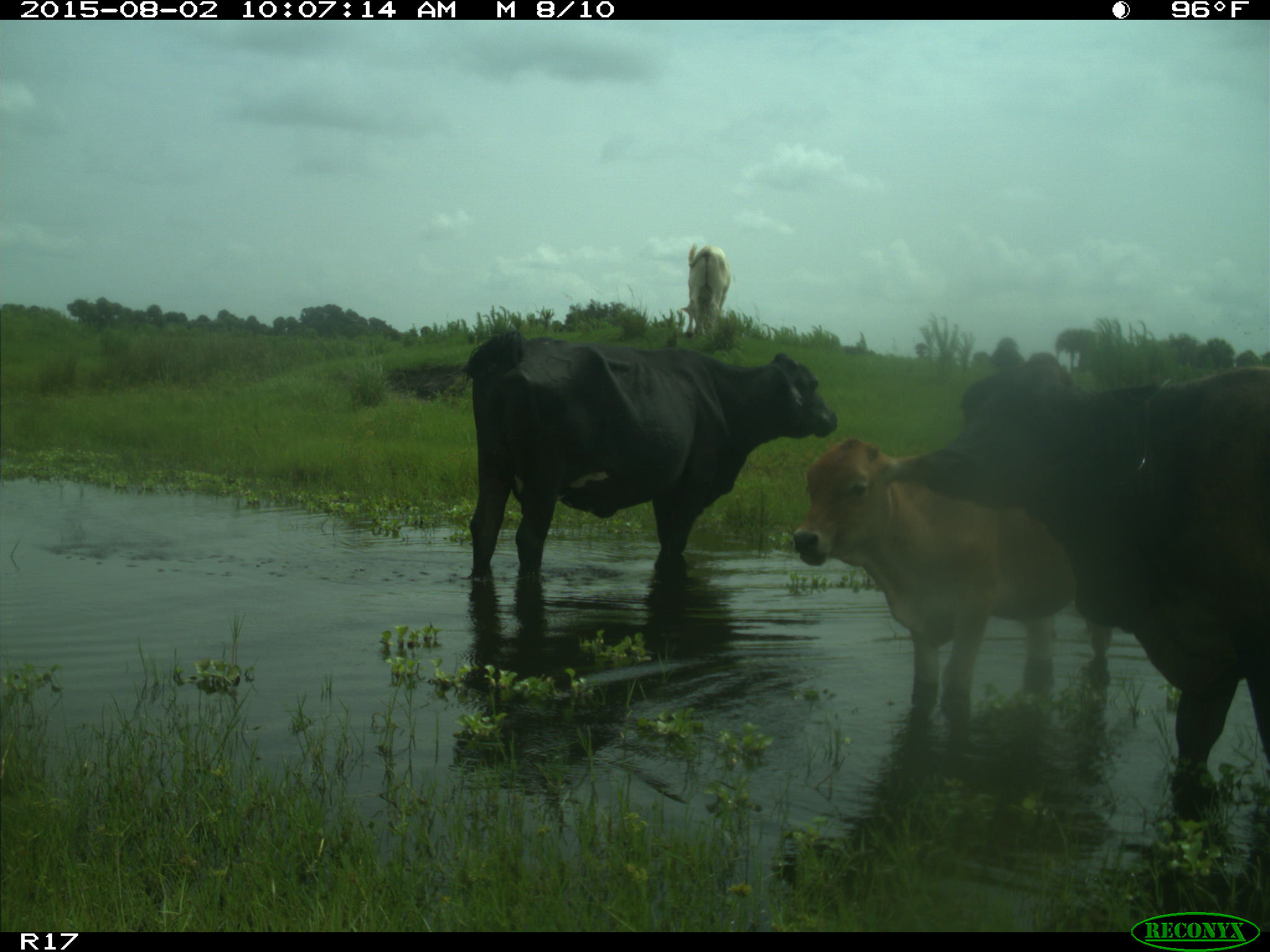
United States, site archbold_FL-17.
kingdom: Animalia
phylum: Chordata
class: Mammalia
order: Artiodactyla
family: Bovidae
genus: Bos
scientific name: Bos taurus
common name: domestic cow